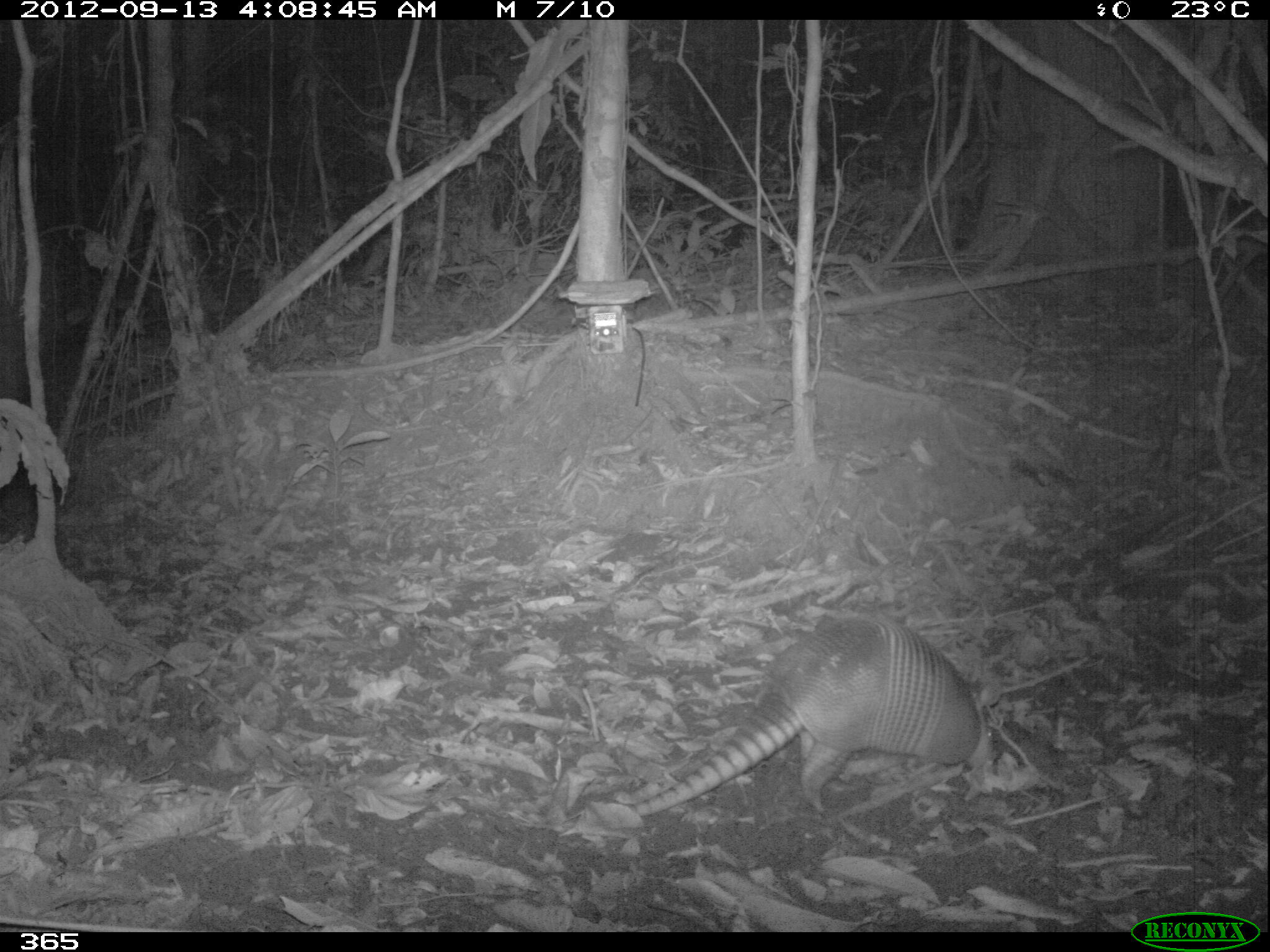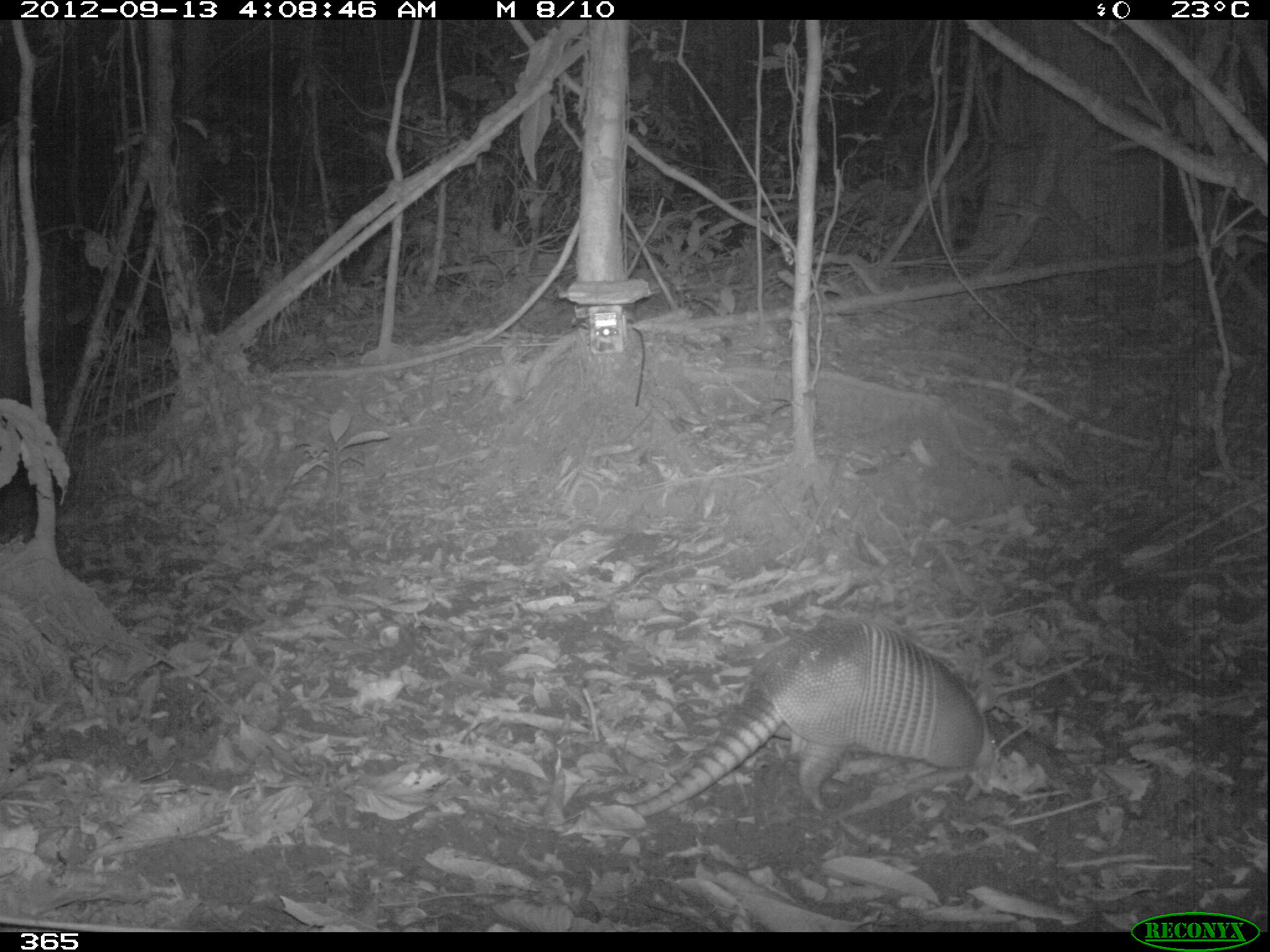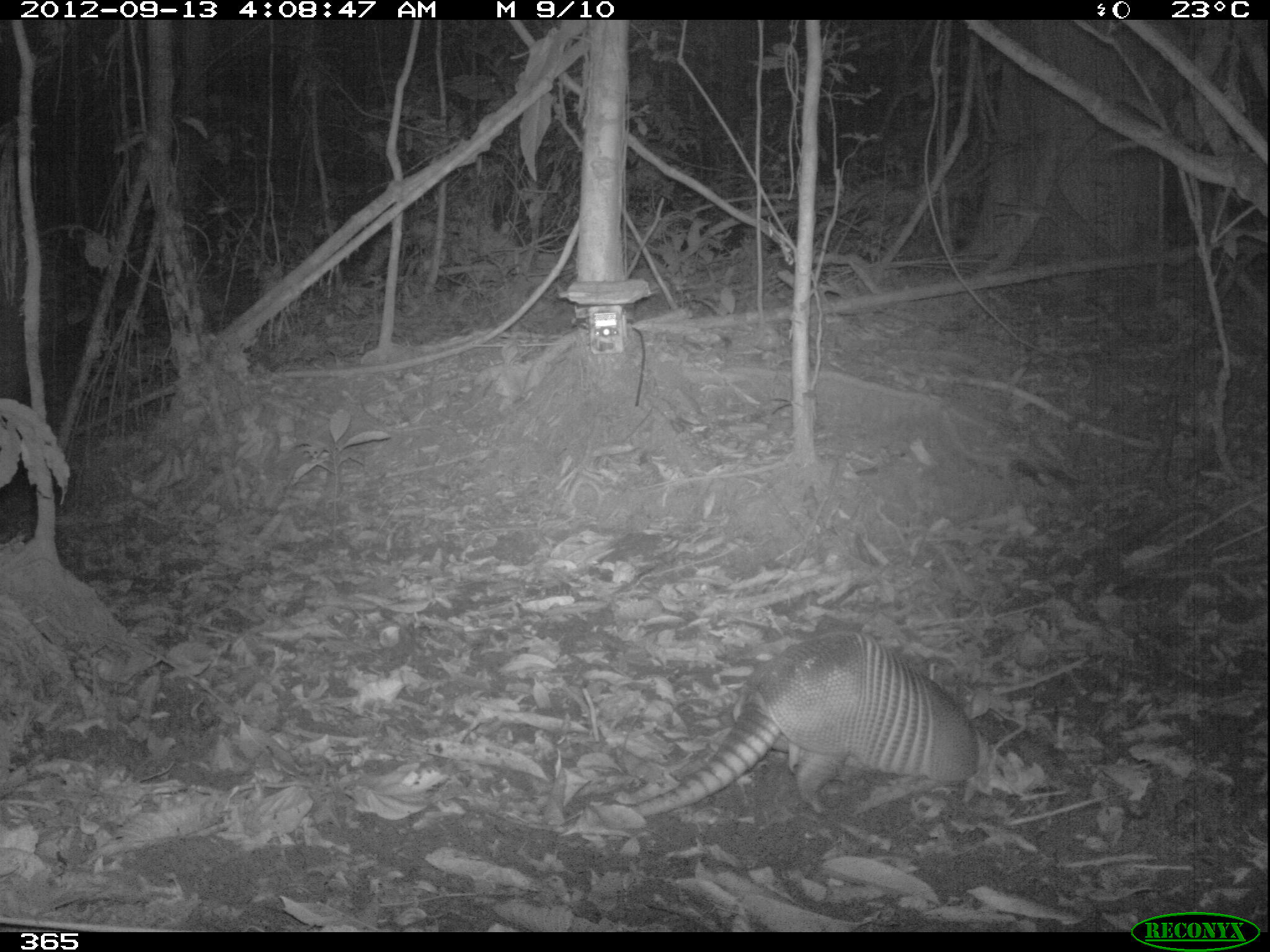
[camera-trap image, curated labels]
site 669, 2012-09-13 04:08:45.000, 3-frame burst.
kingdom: Animalia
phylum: Chordata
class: Mammalia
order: Cingulata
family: Dasypodidae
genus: Dasypus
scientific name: Dasypus novemcinctus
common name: nine-banded armadillo